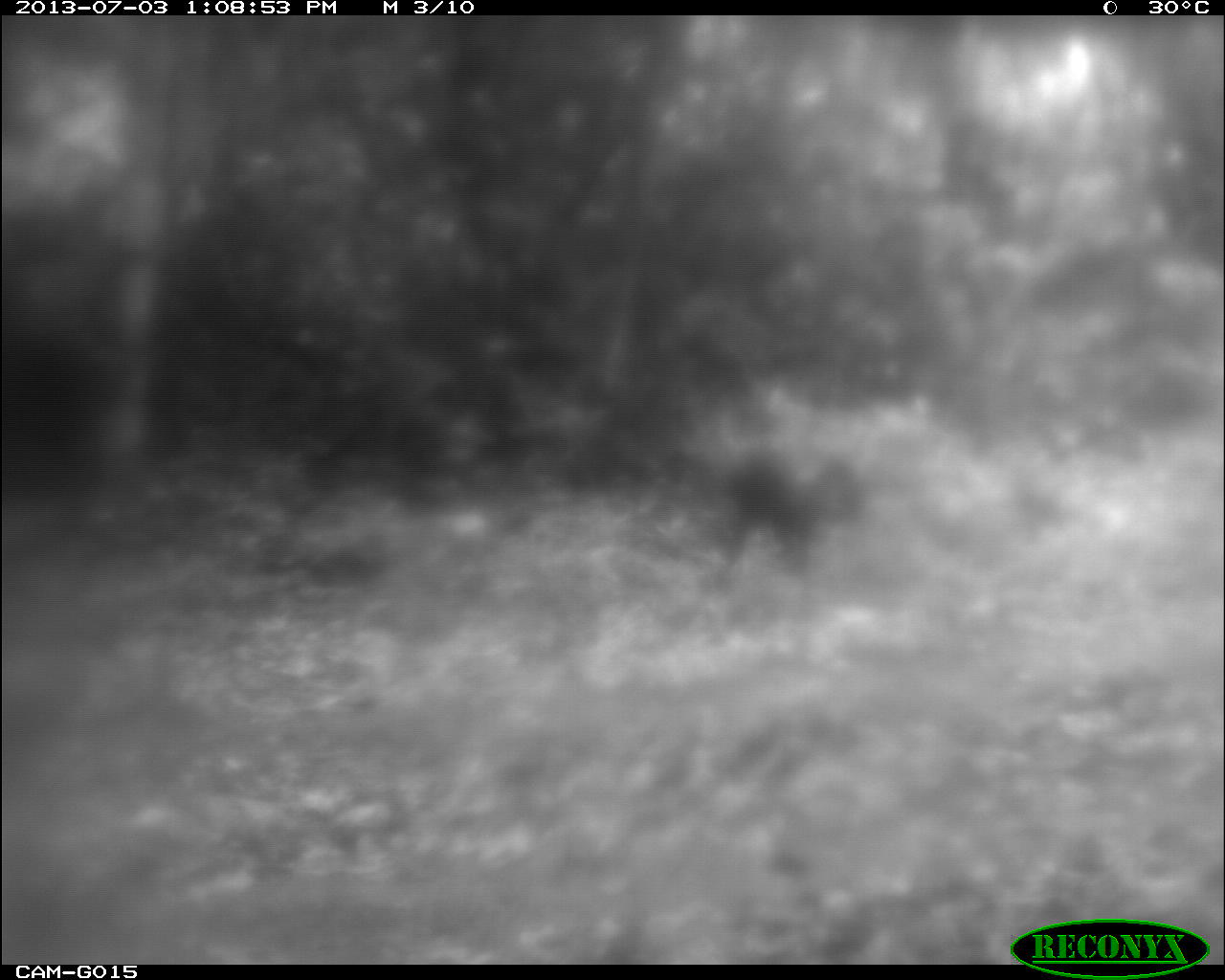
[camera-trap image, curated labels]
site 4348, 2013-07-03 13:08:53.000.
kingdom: Animalia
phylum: Chordata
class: Aves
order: Galliformes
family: Phasianidae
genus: Meleagris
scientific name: Meleagris ocellata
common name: ocellated turkey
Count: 1.